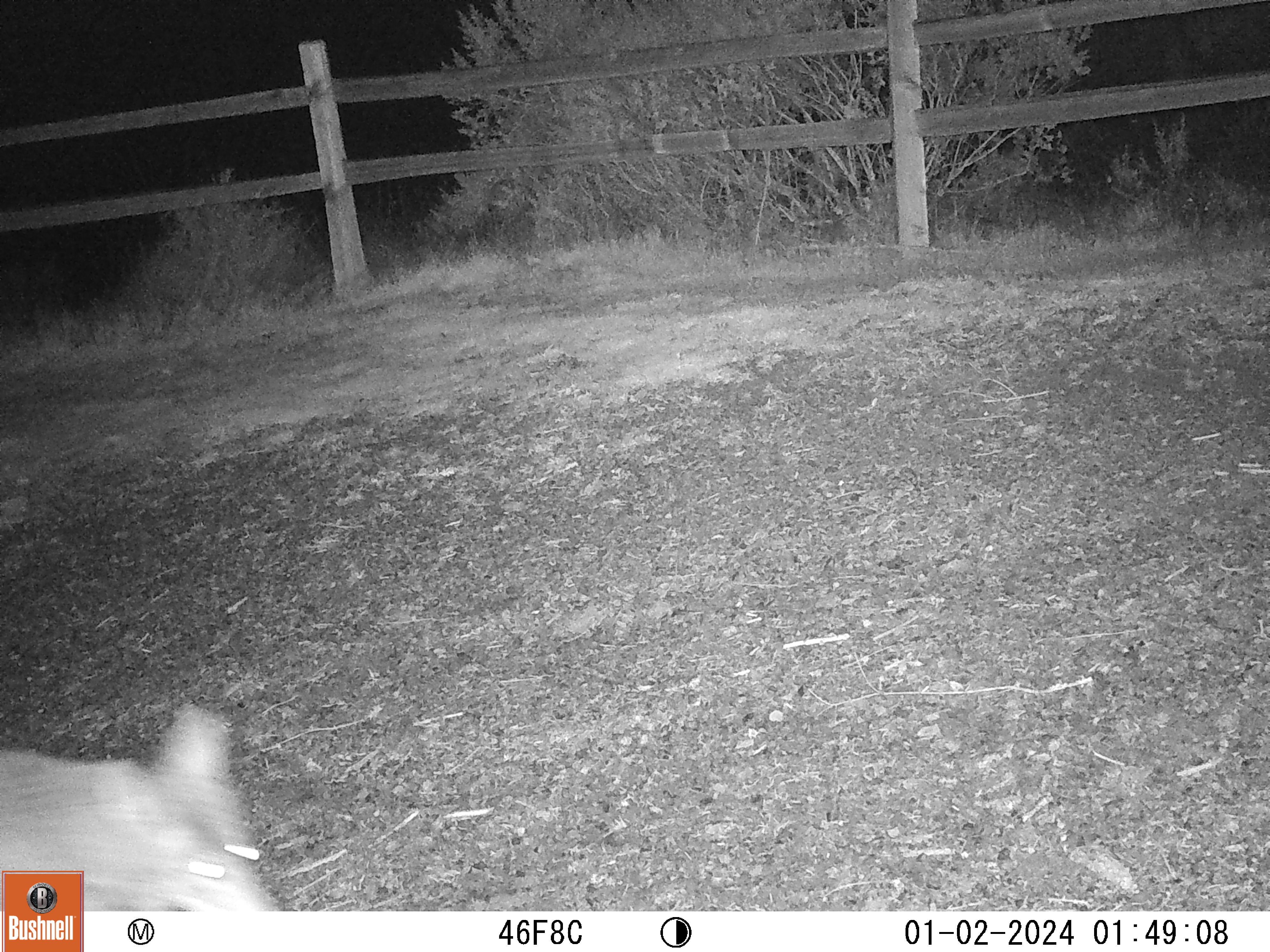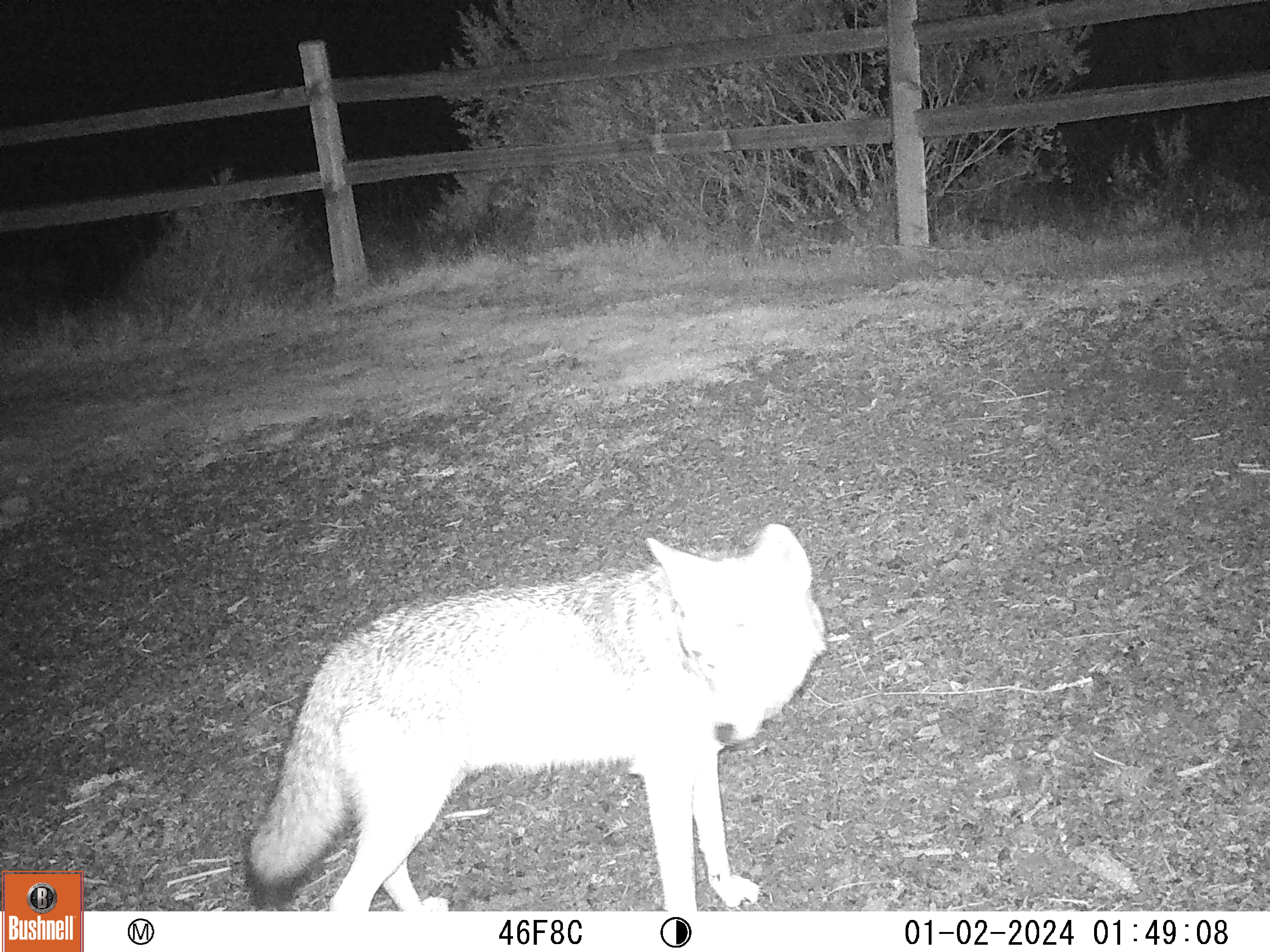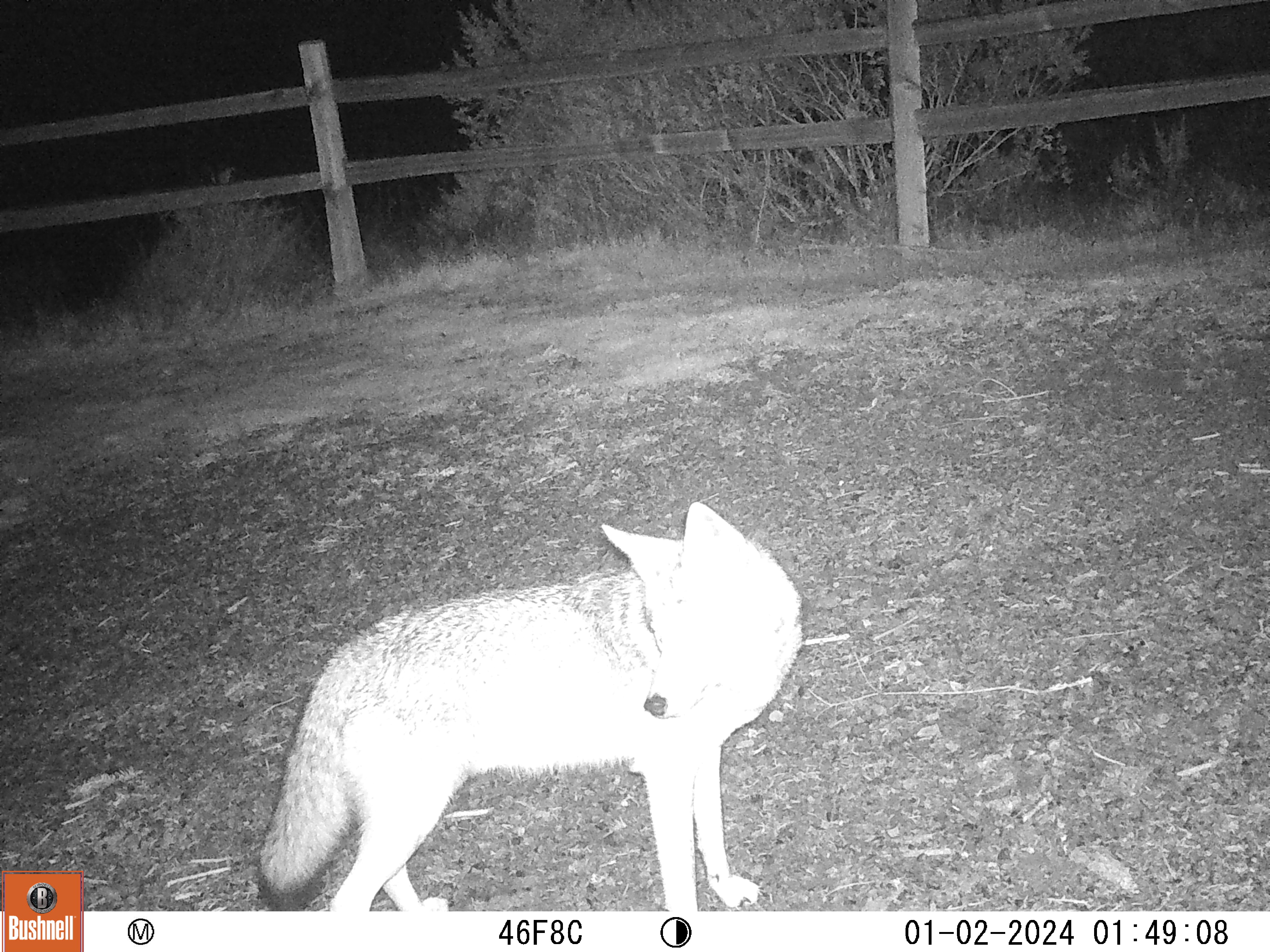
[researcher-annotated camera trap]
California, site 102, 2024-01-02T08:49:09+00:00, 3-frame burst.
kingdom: Animalia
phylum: Chordata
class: Mammalia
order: Carnivora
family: Canidae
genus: Canis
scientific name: Canis latrans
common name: coyote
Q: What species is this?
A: Coyote (Canis latrans).